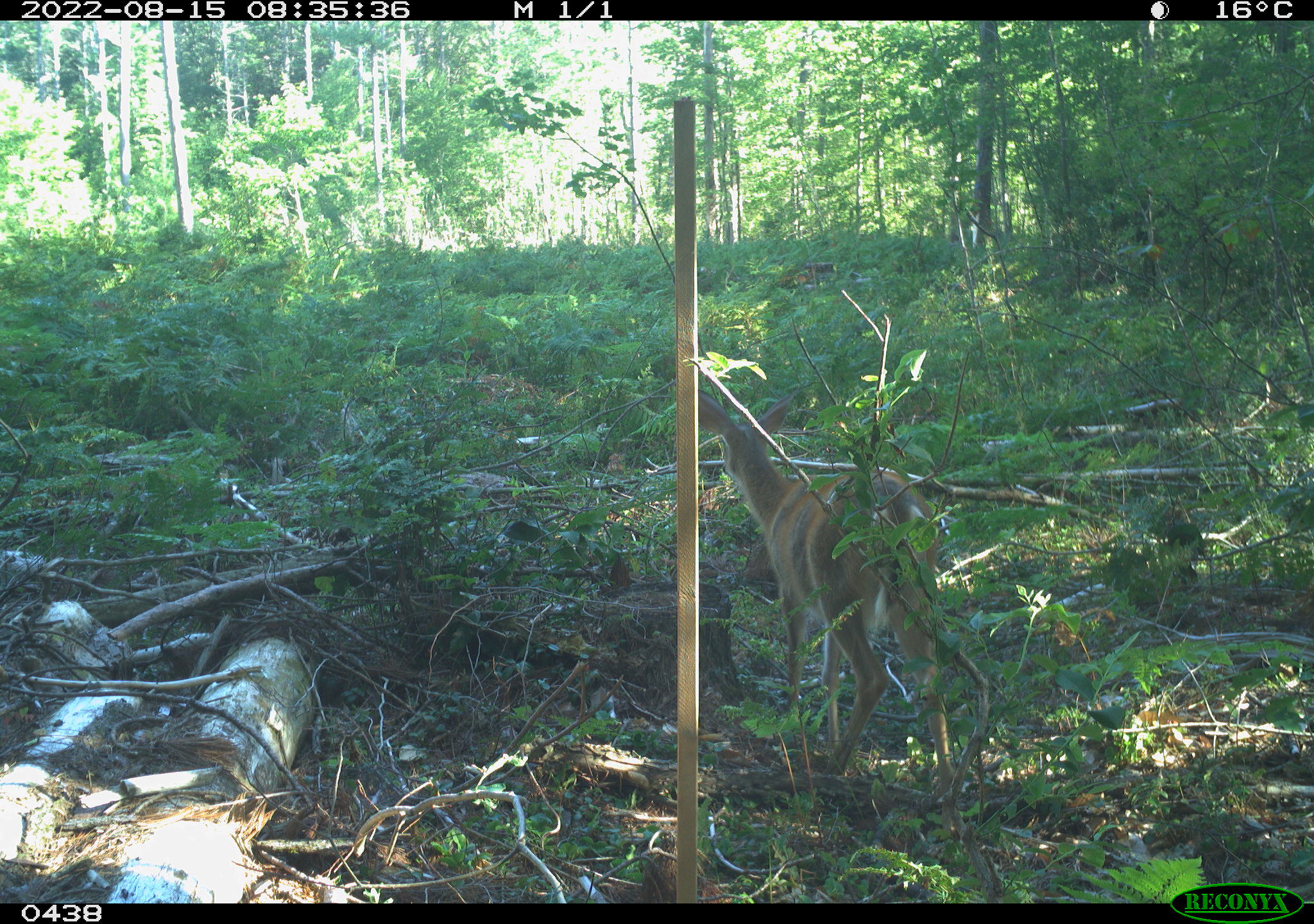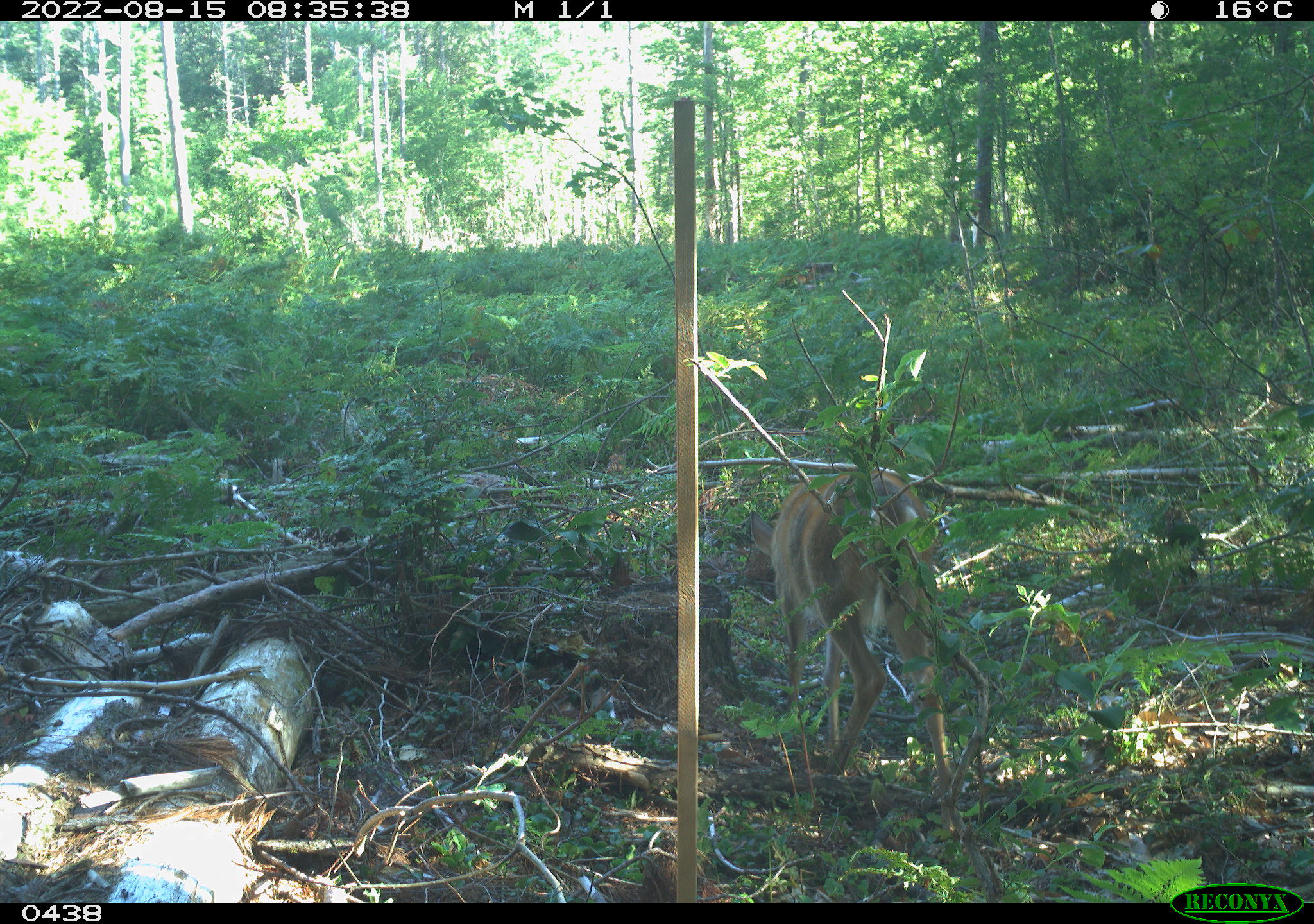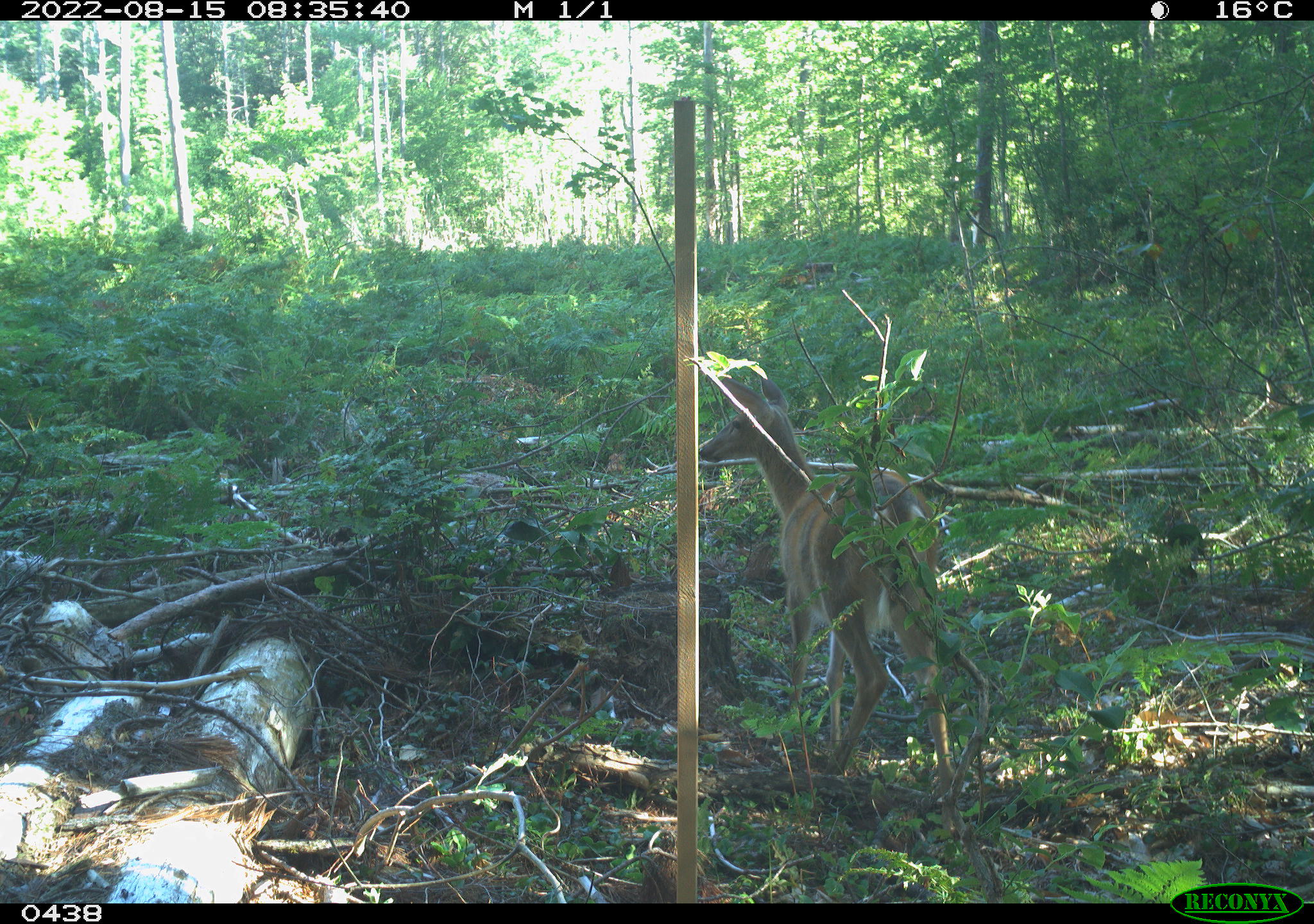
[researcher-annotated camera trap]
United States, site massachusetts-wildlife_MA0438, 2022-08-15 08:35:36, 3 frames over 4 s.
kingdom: Animalia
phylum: Chordata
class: Mammalia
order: Artiodactyla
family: Cervidae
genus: Odocoileus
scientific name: Odocoileus virginianus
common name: white-tailed deer